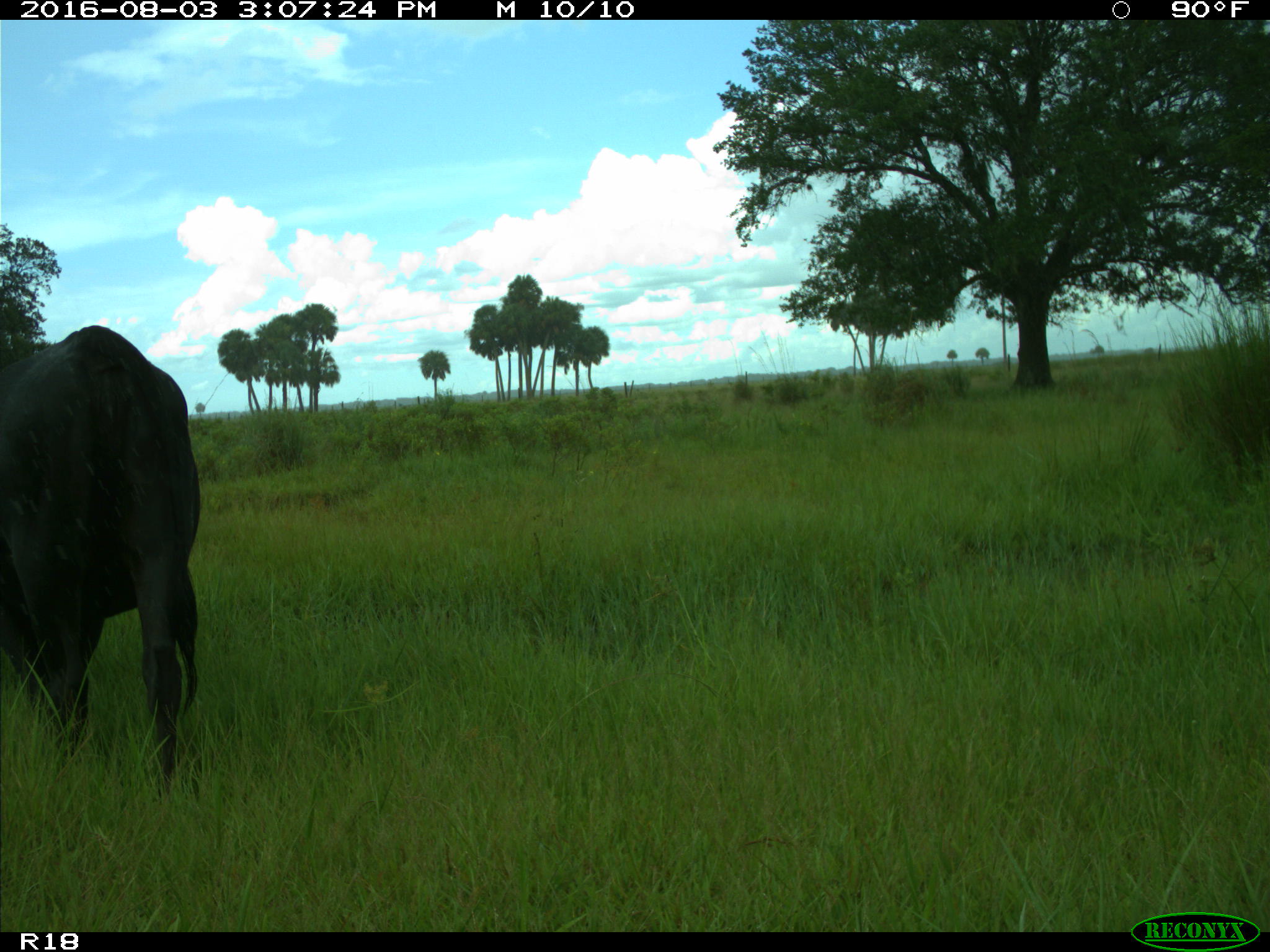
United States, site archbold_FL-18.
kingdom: Animalia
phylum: Chordata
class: Mammalia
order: Artiodactyla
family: Bovidae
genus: Bos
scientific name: Bos taurus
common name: domestic cow